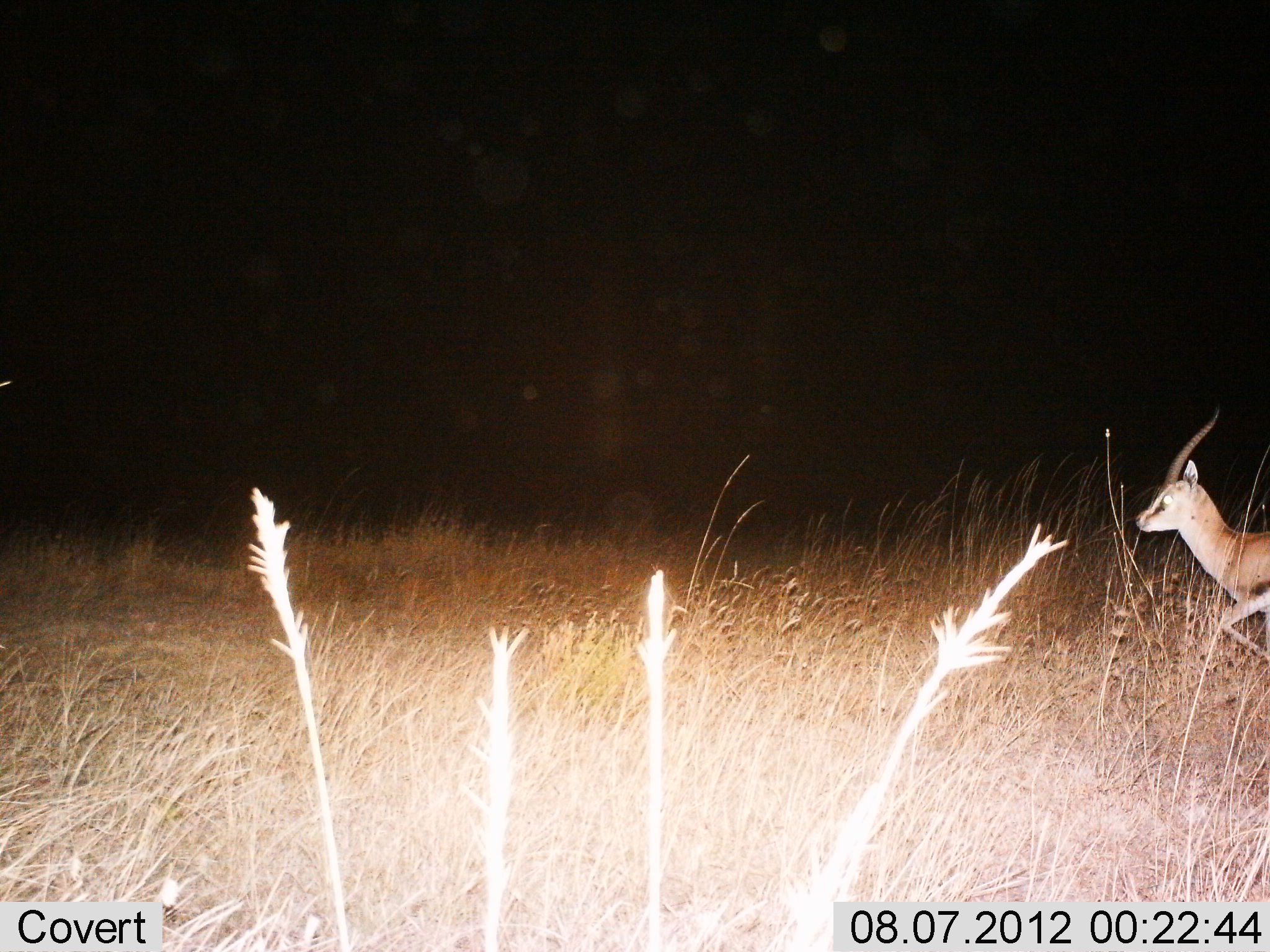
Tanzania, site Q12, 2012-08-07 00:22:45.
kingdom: Animalia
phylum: Chordata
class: Mammalia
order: Artiodactyla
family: Bovidae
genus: Eudorcas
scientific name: Eudorcas thomsonii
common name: thomson's gazelle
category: gazellethomsons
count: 1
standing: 0%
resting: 0%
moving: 100%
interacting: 0%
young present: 0%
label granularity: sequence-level